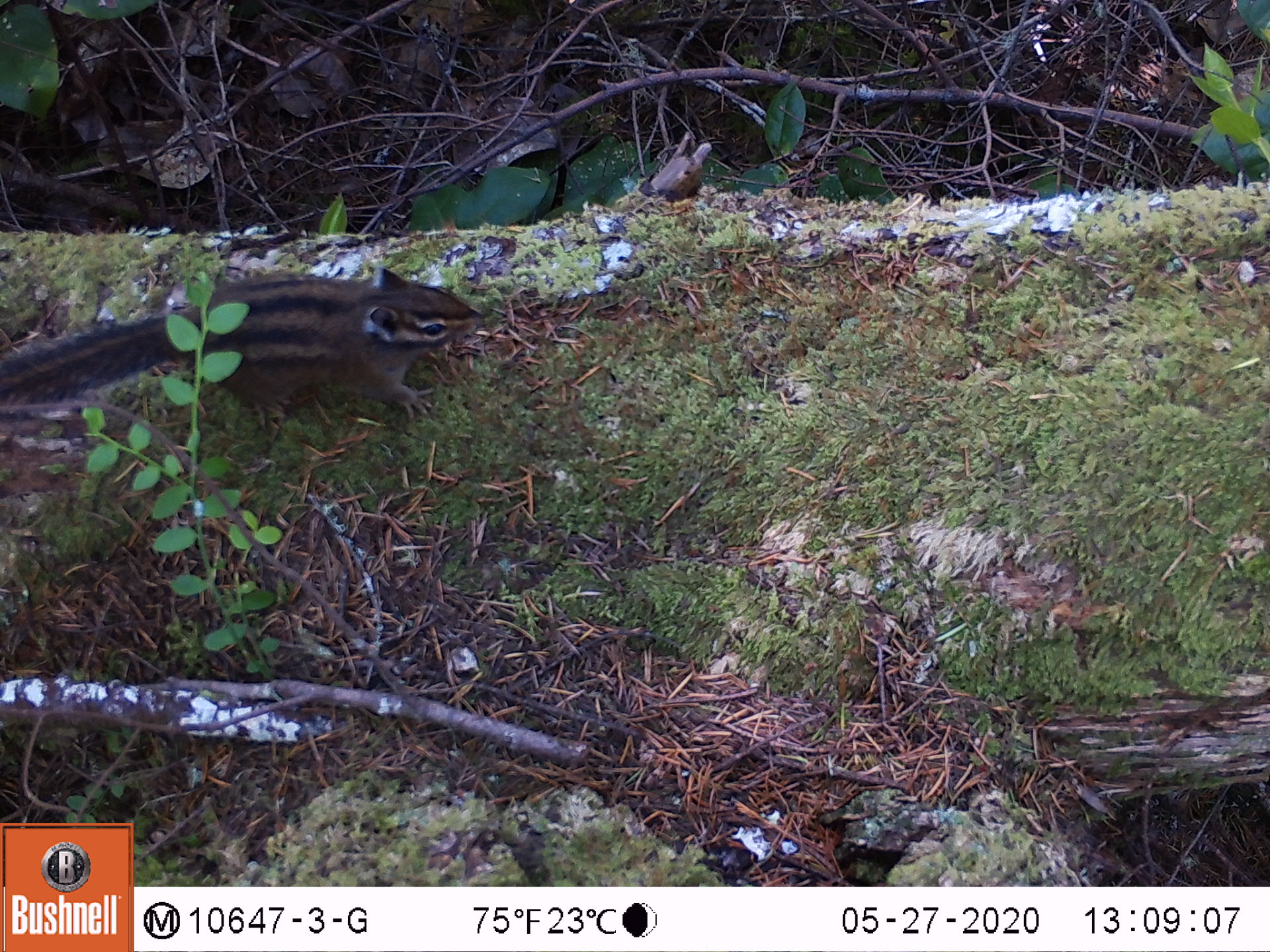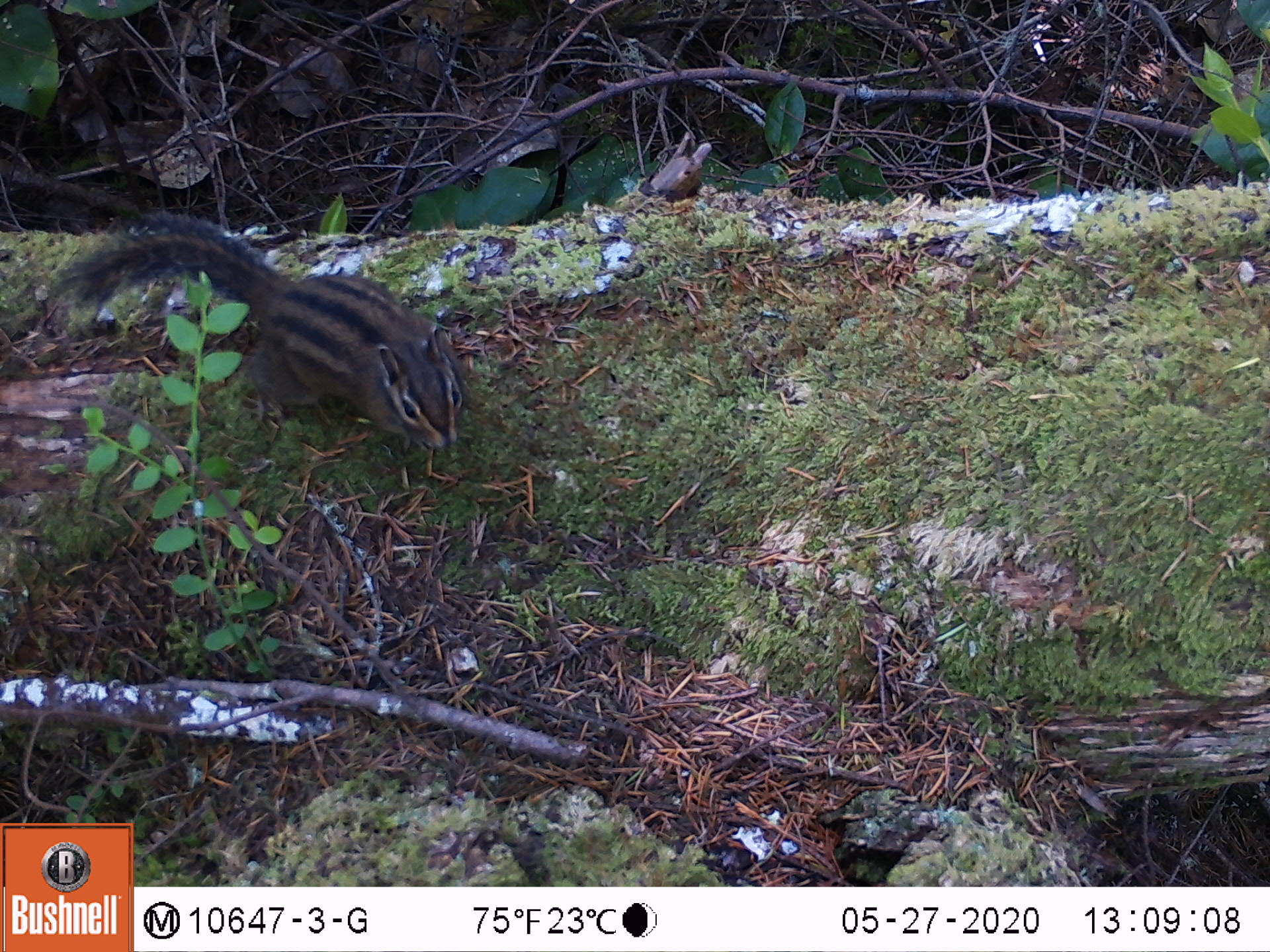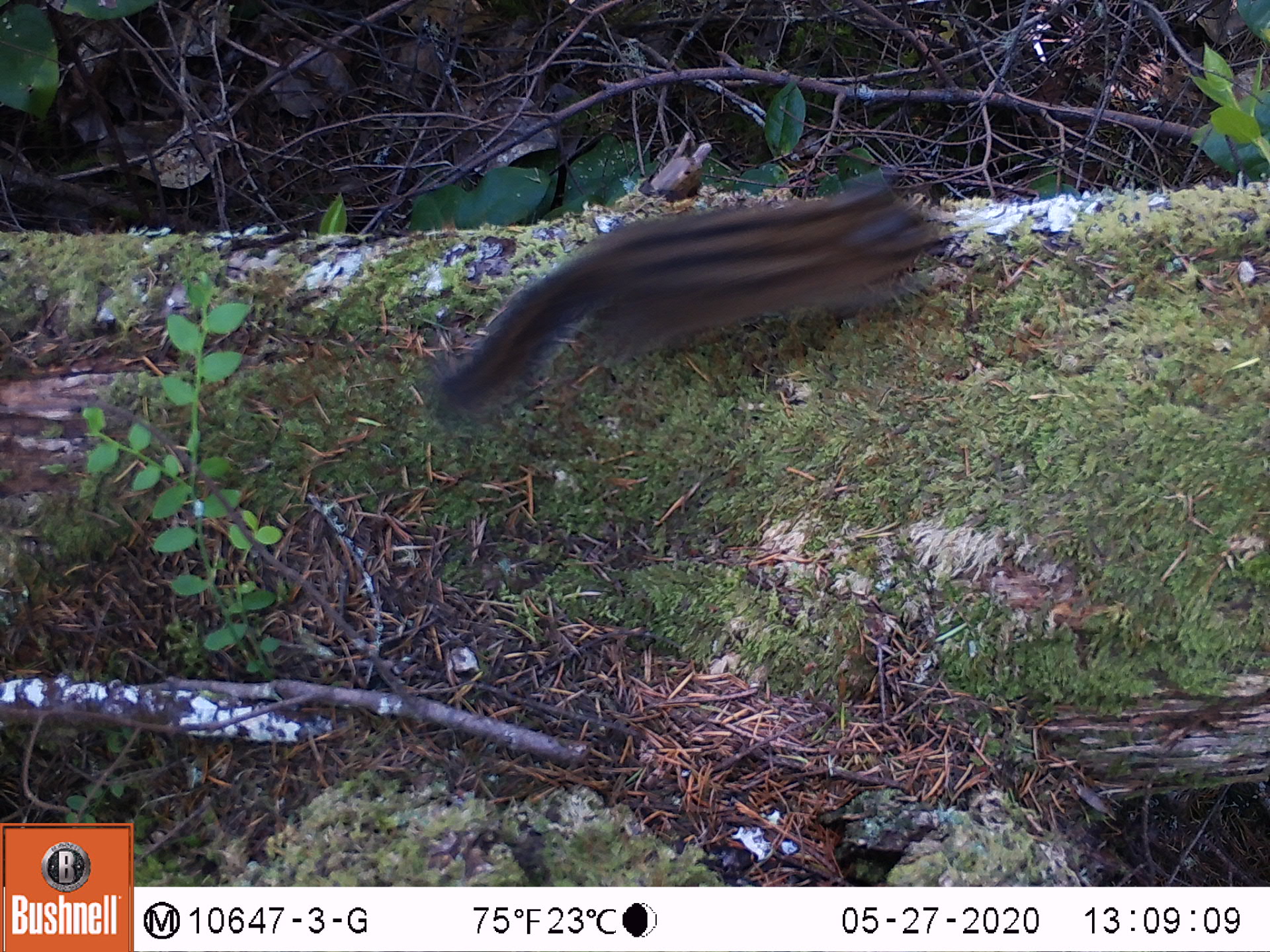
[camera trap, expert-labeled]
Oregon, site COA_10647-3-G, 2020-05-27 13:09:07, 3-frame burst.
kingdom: Animalia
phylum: Chordata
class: Mammalia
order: Rodentia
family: Sciuridae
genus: Neotamias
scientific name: Neotamias townsendii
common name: townsend's chipmunk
Townsend's chipmunk (Neotamias townsendii).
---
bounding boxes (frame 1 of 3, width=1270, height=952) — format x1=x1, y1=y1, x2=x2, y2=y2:
townsend's chipmunk: x1=0, y1=239, x2=492, y2=437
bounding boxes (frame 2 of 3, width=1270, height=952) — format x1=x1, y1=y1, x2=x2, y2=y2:
townsend's chipmunk: x1=40, y1=203, x2=468, y2=461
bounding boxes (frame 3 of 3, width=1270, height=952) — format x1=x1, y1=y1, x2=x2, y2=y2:
townsend's chipmunk: x1=422, y1=137, x2=949, y2=428